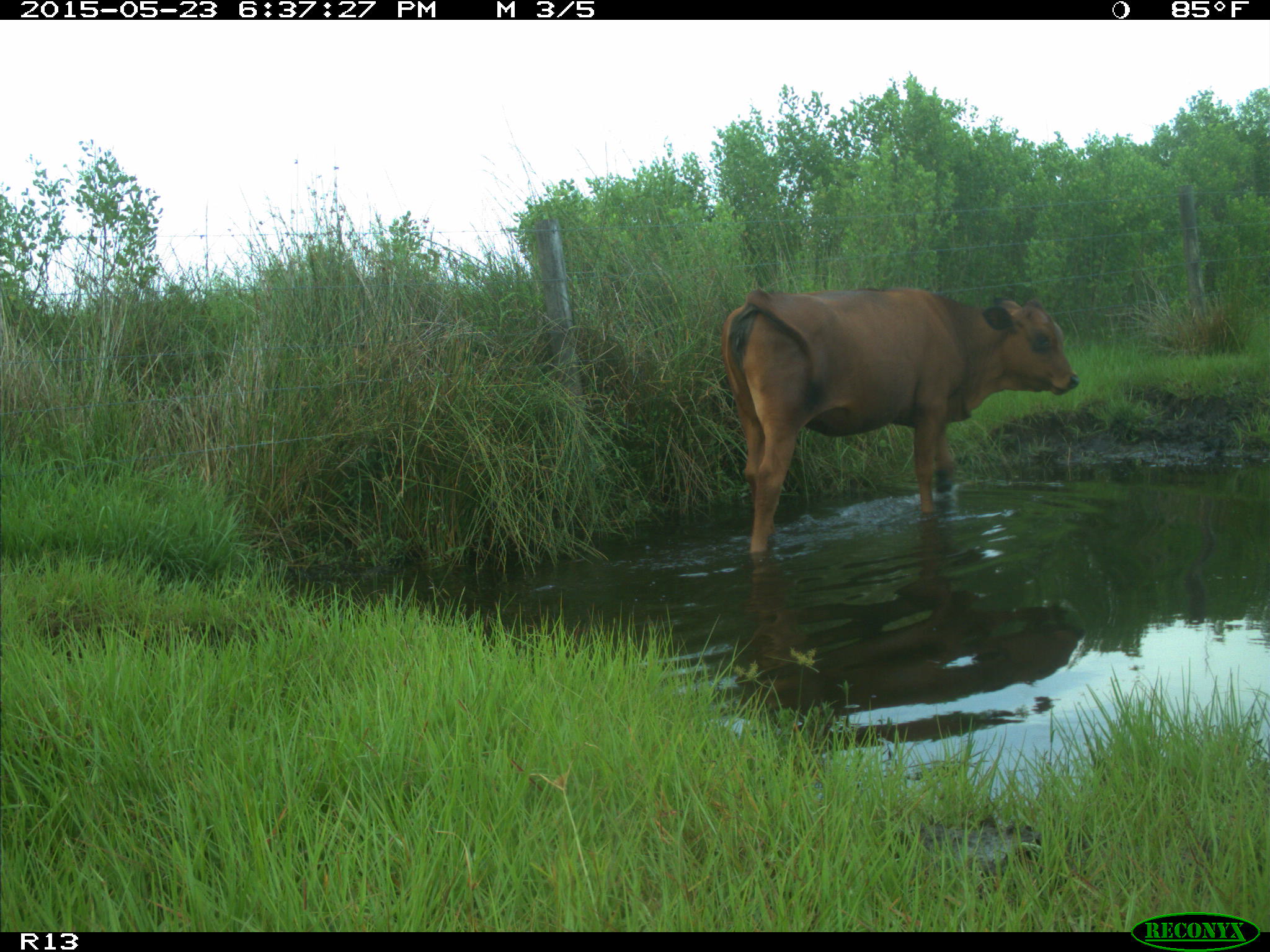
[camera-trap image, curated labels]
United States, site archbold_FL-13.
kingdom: Animalia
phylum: Chordata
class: Mammalia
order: Artiodactyla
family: Bovidae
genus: Bos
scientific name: Bos taurus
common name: domestic cow